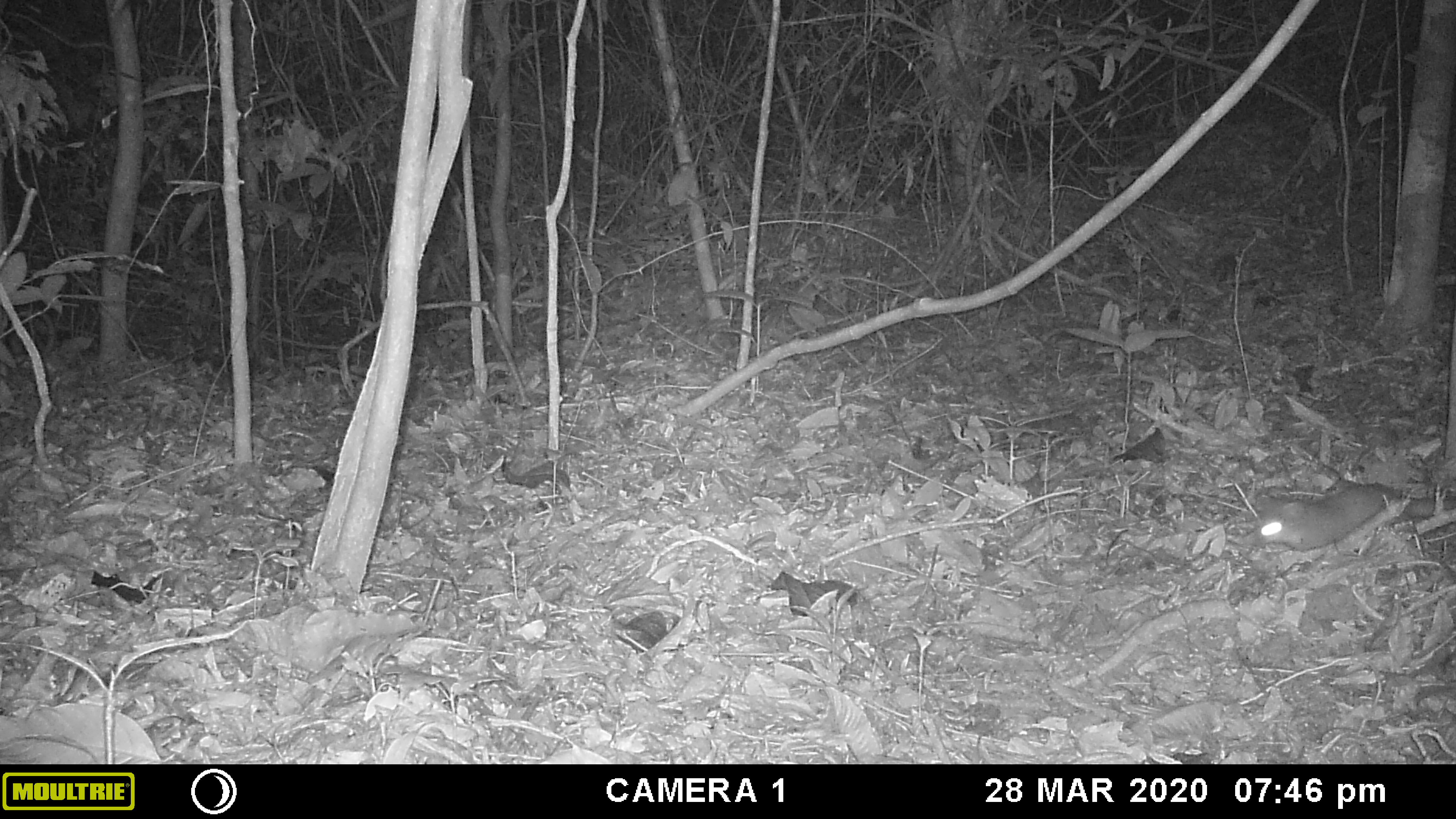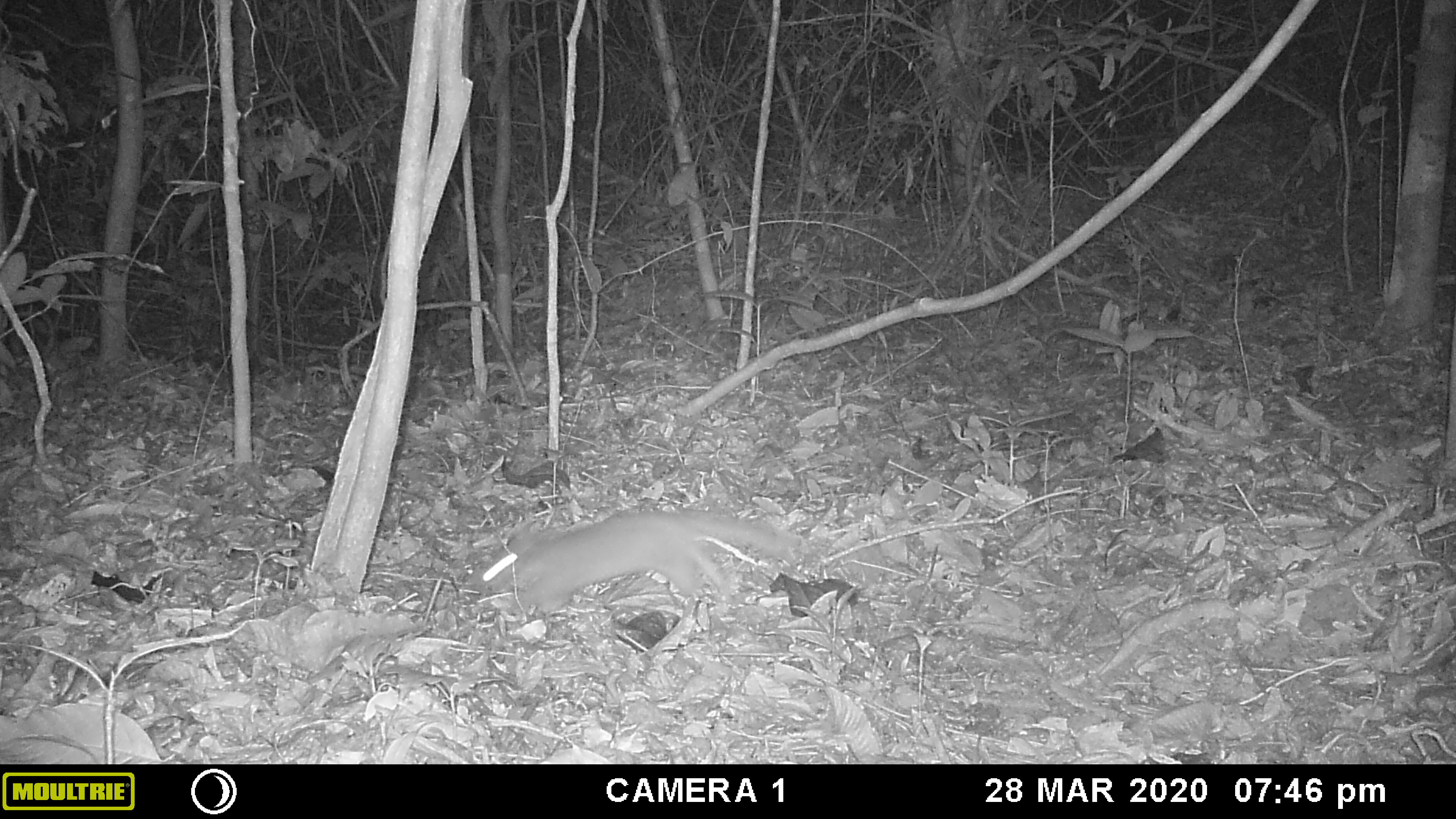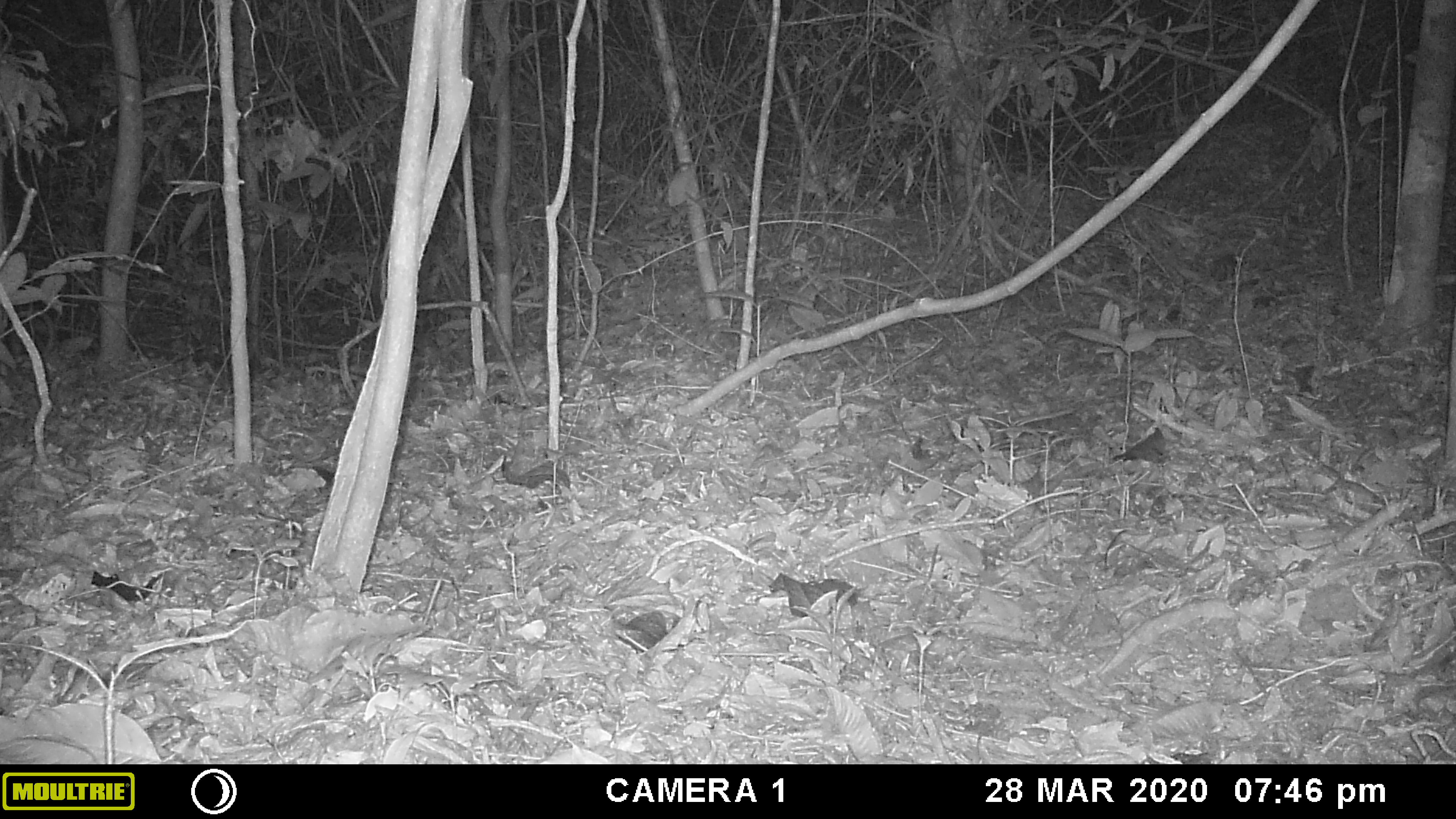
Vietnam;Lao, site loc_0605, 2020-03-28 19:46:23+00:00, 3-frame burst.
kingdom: Animalia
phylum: Chordata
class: Mammalia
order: Carnivora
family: Mustelidae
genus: Melogale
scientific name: Melogale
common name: ferret badger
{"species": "ferret badger (Melogale)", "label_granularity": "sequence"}